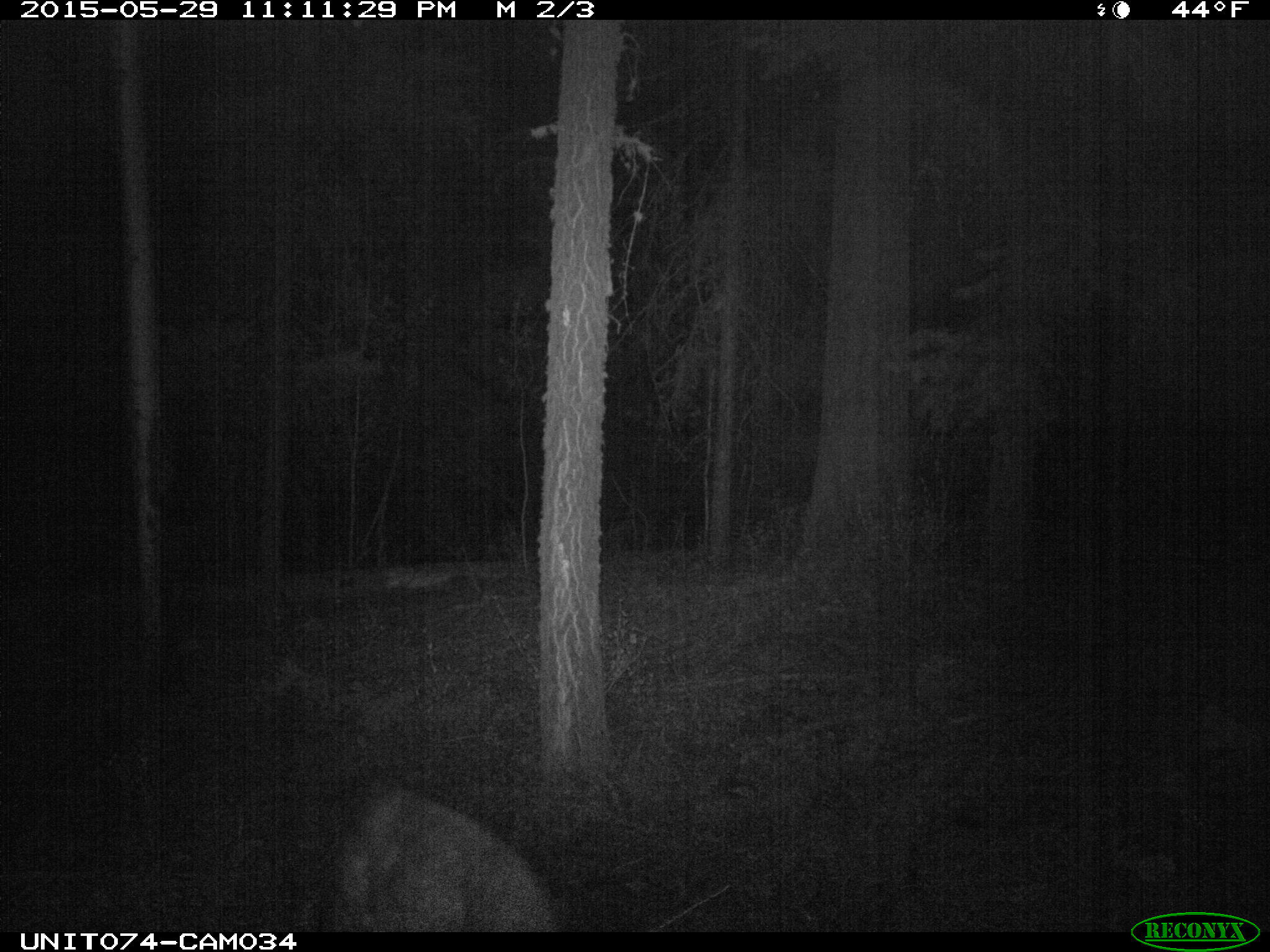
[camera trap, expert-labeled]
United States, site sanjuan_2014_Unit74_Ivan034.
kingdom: Animalia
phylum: Chordata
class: Mammalia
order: Artiodactyla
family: Cervidae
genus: Odocoileus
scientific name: Odocoileus hemionus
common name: mule deer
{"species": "Odocoileus hemionus (mule deer)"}